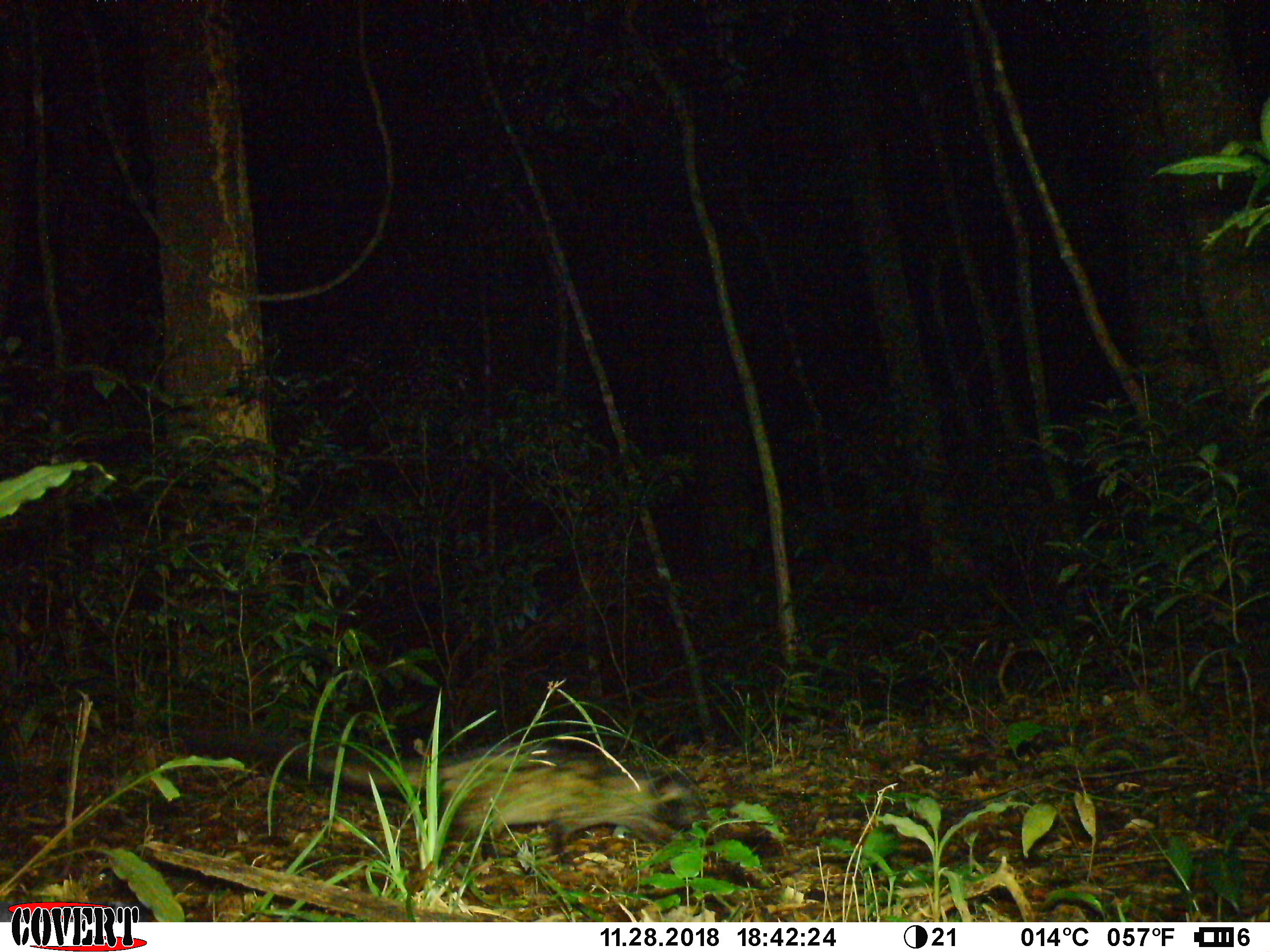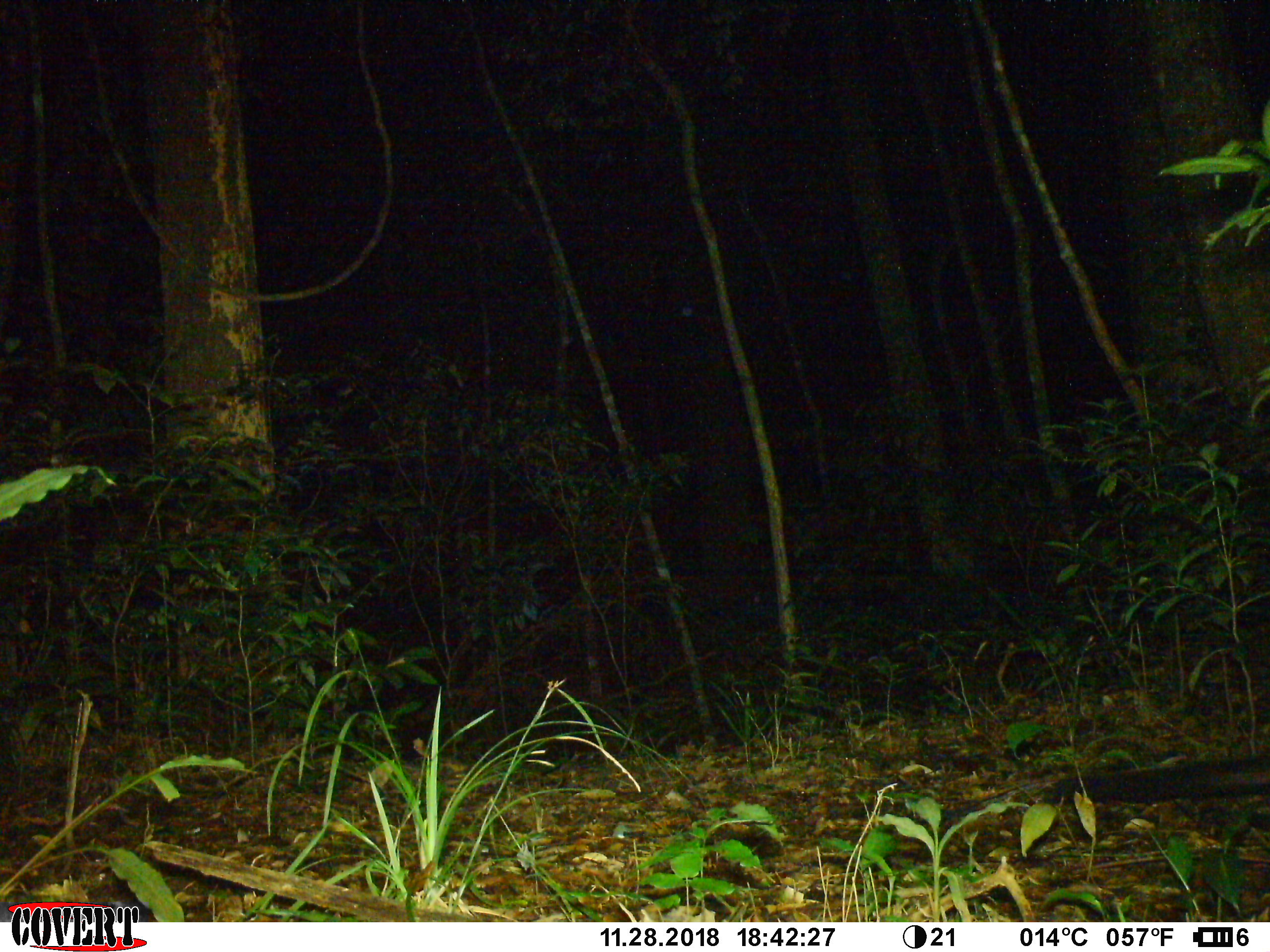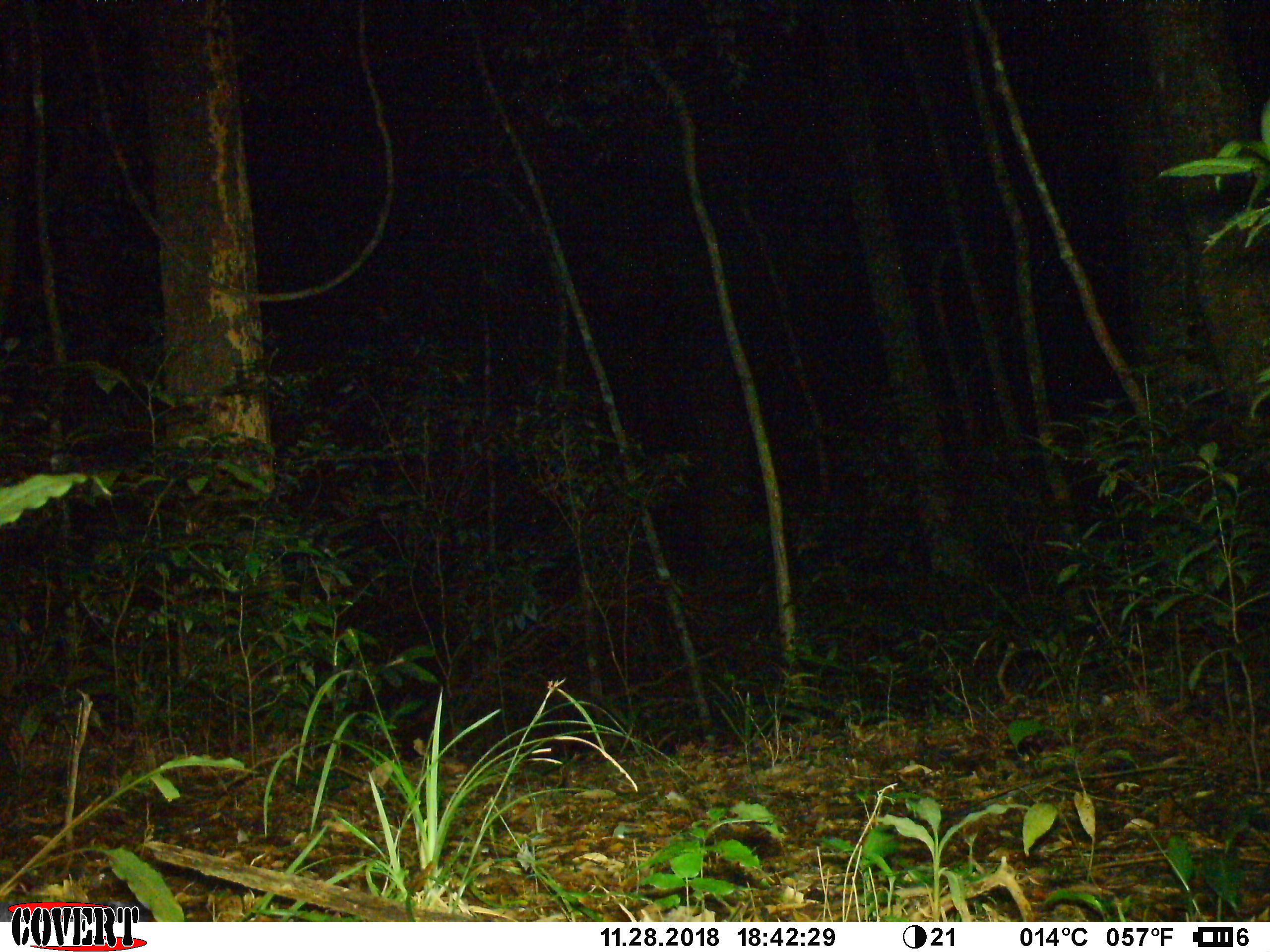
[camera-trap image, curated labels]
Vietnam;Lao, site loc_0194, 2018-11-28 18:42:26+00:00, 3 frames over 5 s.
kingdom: Animalia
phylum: Chordata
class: Mammalia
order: Carnivora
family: Viverridae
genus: Paradoxurus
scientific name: Paradoxurus hermaphroditus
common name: common palm civet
Common palm civet (Paradoxurus hermaphroditus). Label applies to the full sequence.